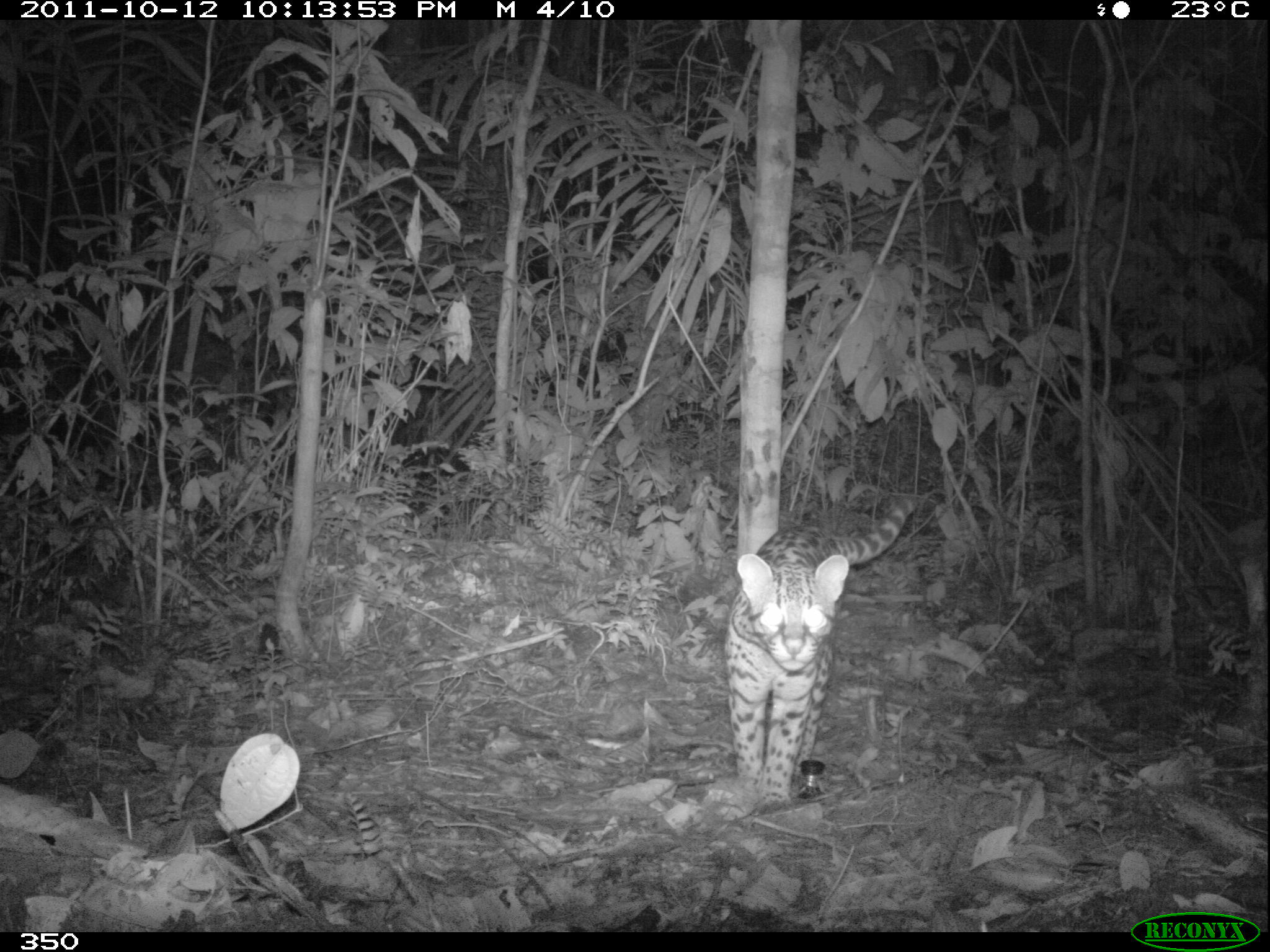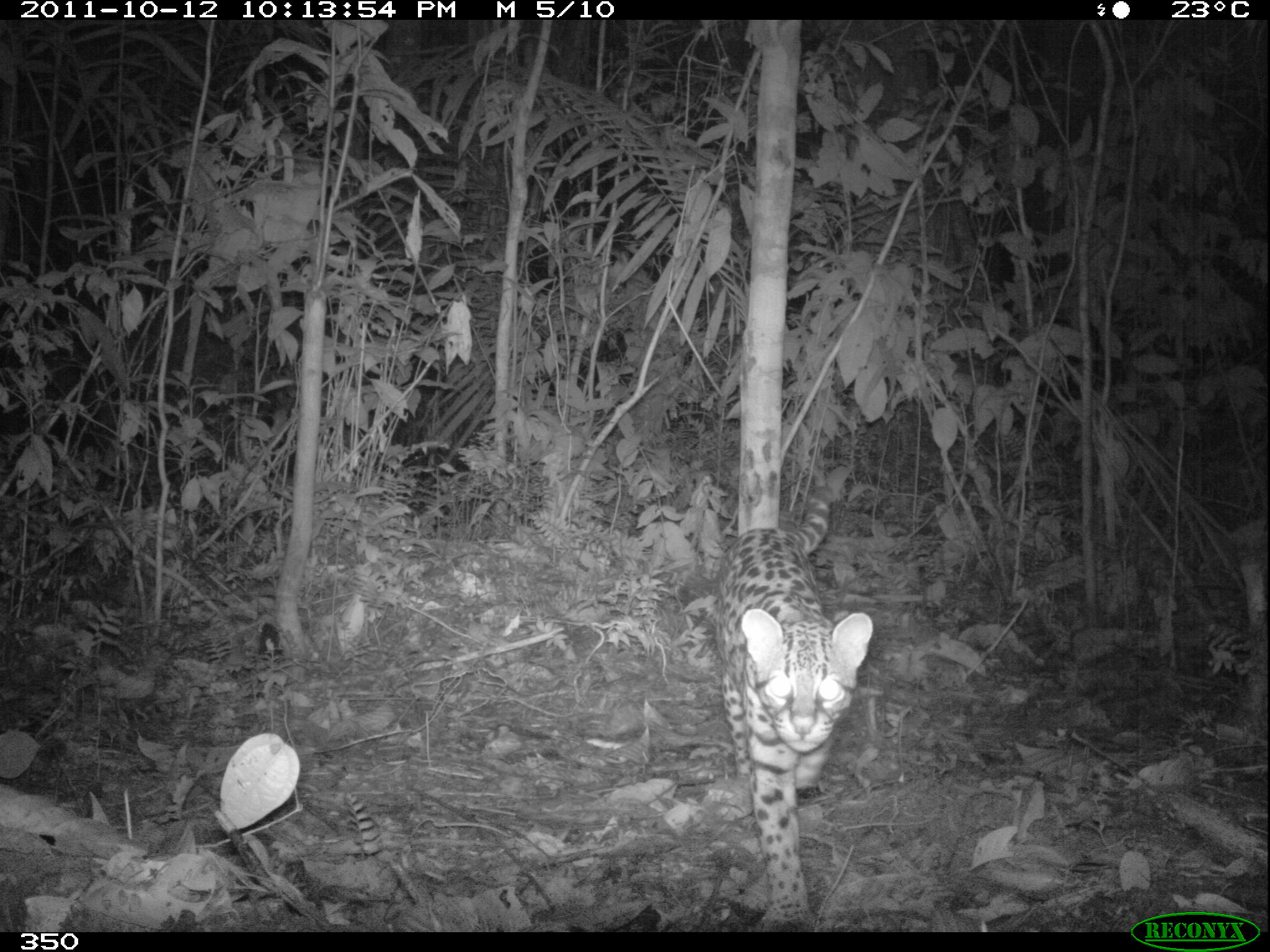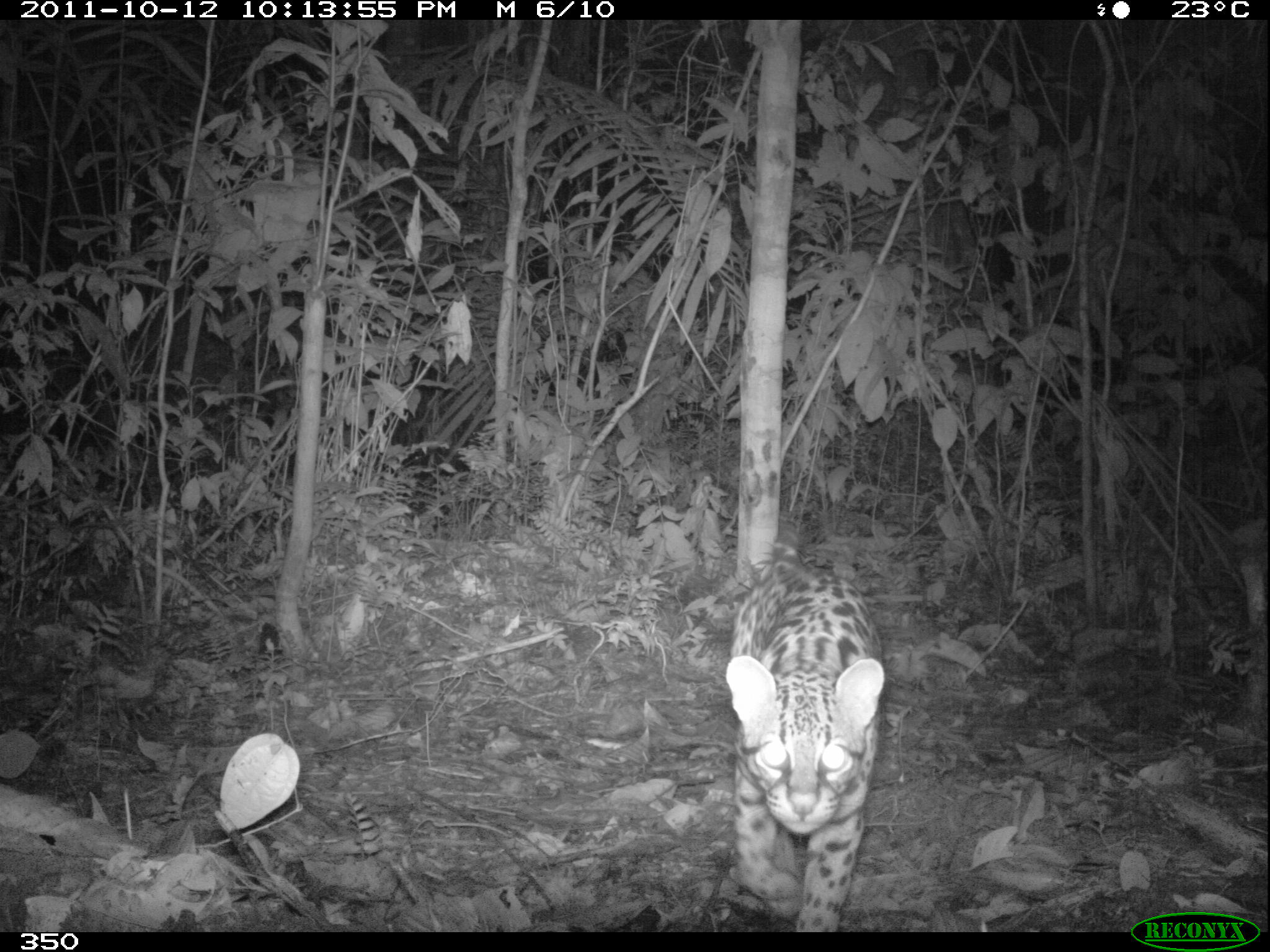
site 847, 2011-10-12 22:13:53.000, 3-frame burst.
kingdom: Animalia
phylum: Chordata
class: Mammalia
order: Carnivora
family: Felidae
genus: Leopardus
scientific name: Leopardus pardalis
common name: ocelot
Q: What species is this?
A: Leopardus pardalis (ocelot).